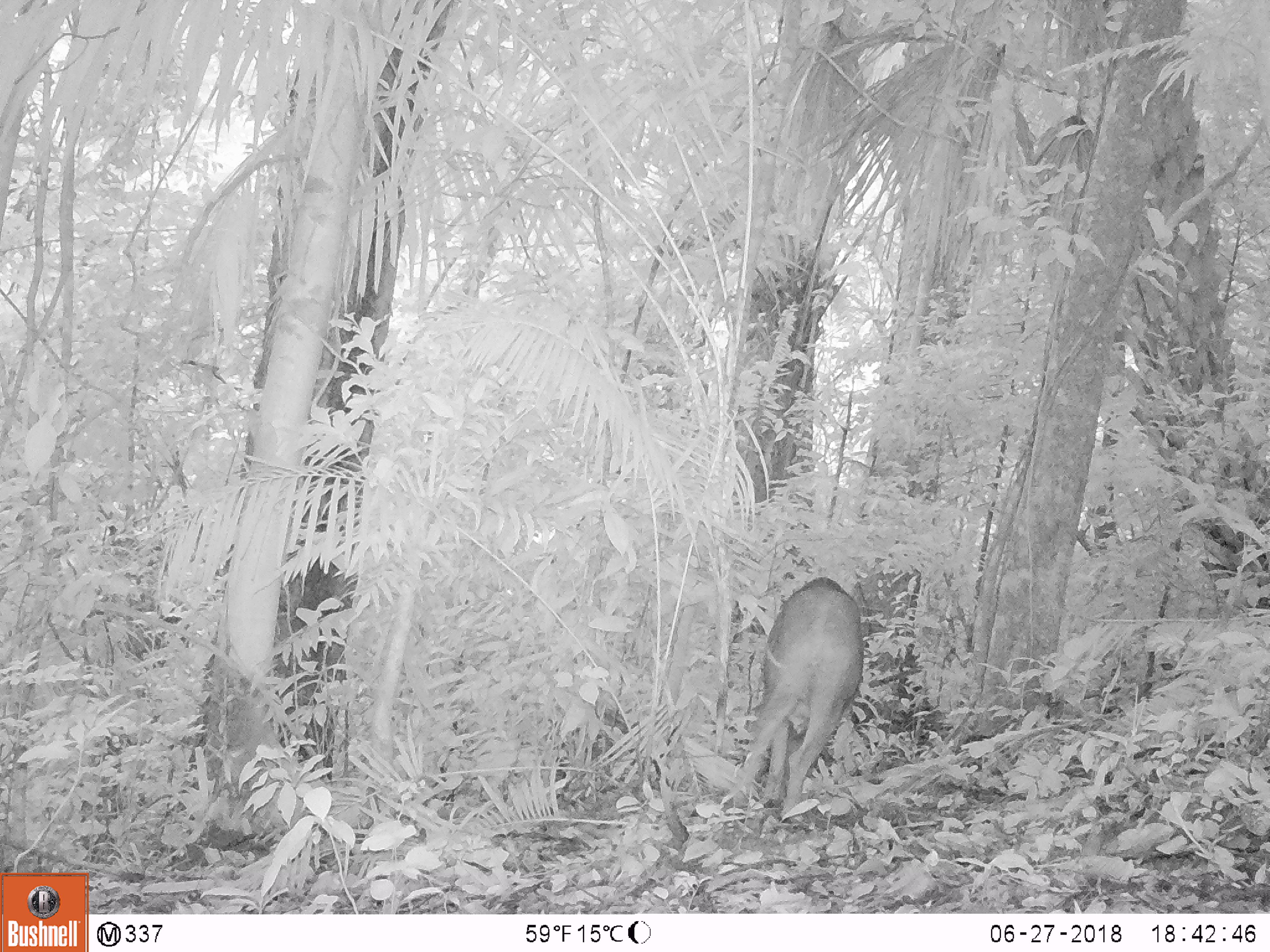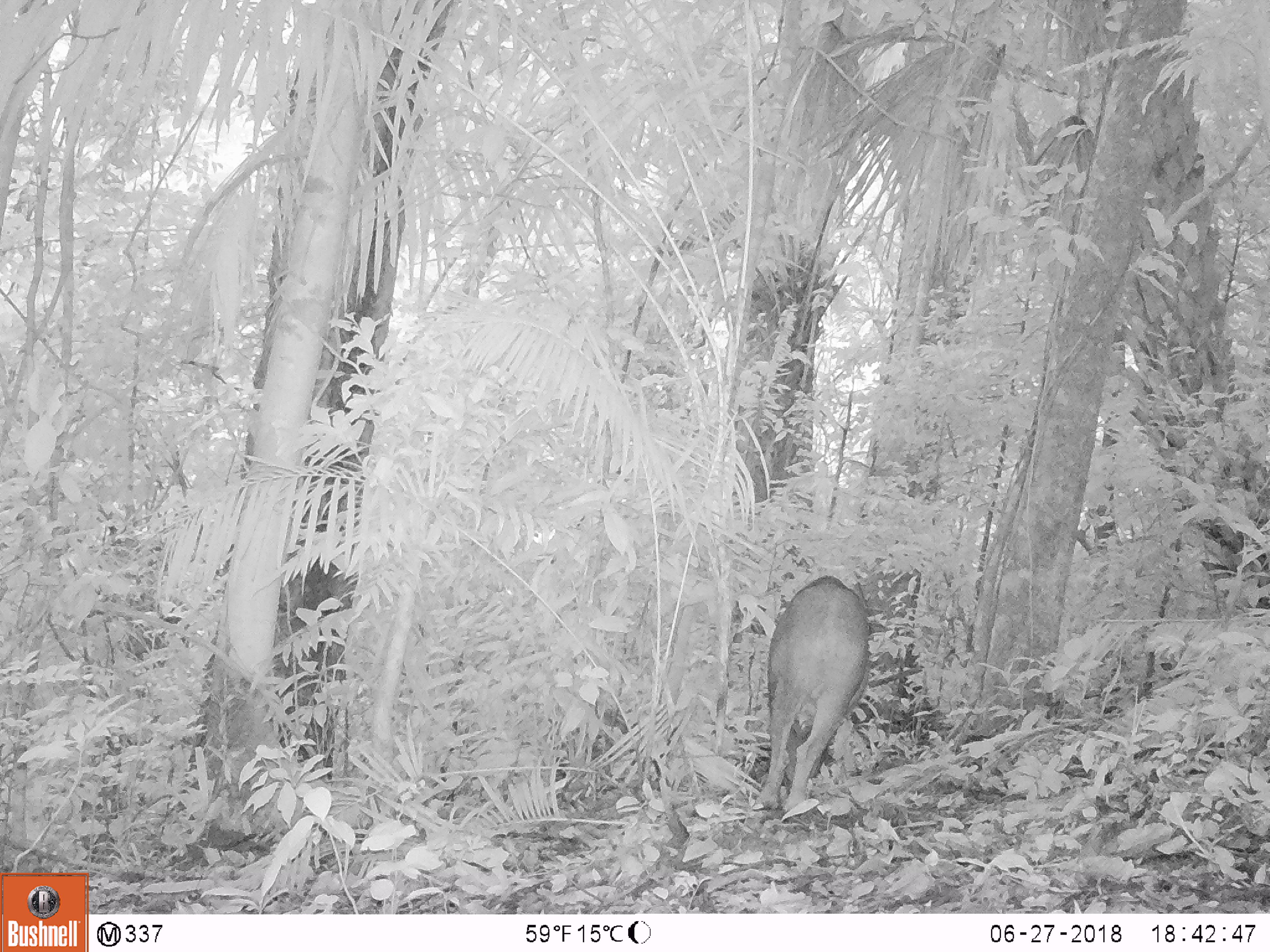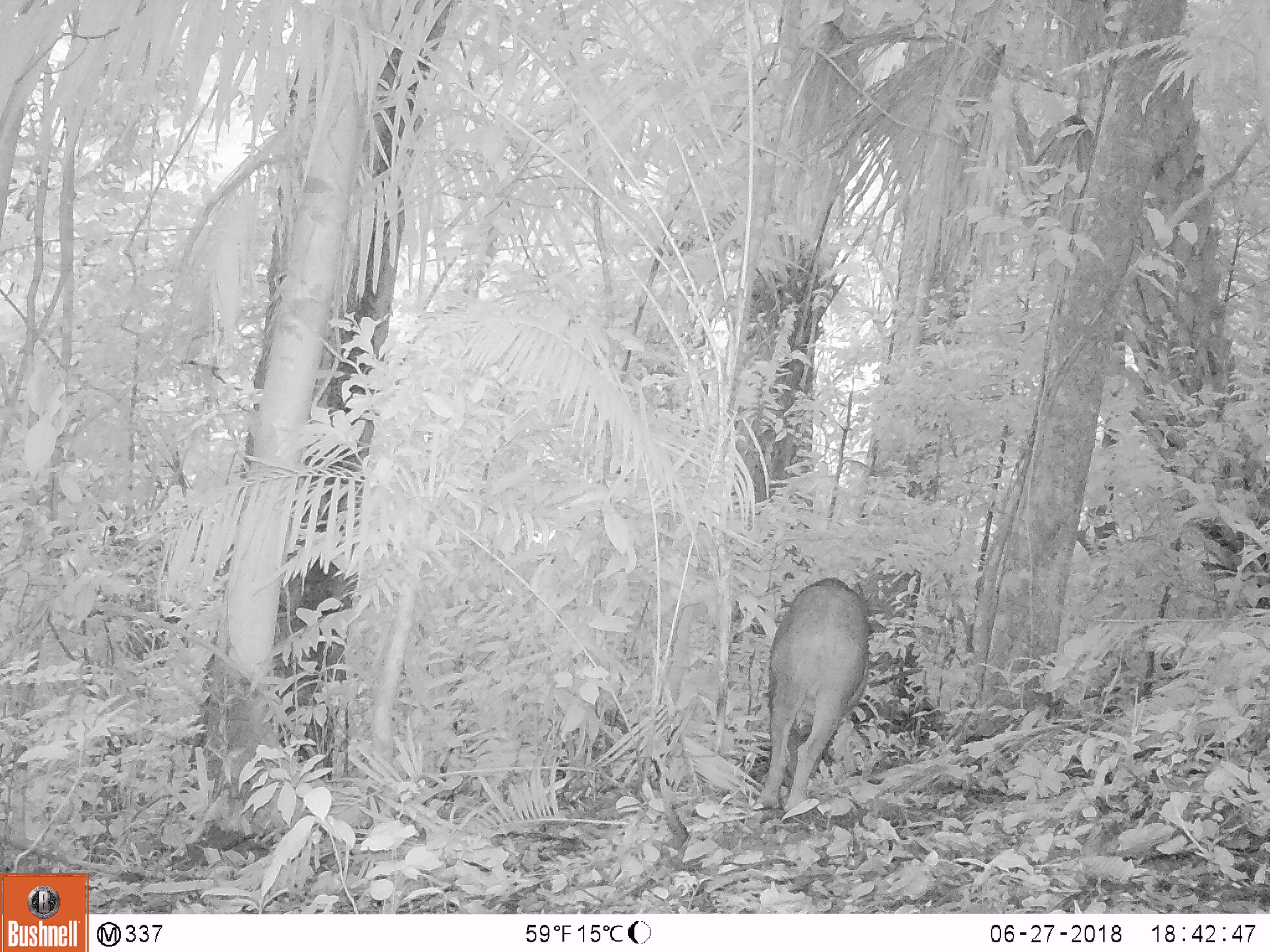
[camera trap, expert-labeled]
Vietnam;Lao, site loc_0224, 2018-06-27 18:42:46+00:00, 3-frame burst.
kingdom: Animalia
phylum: Chordata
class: Mammalia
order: Artiodactyla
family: Suidae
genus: Sus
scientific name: Sus scrofa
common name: eurasian wild pig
Eurasian wild pig (Sus scrofa). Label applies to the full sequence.